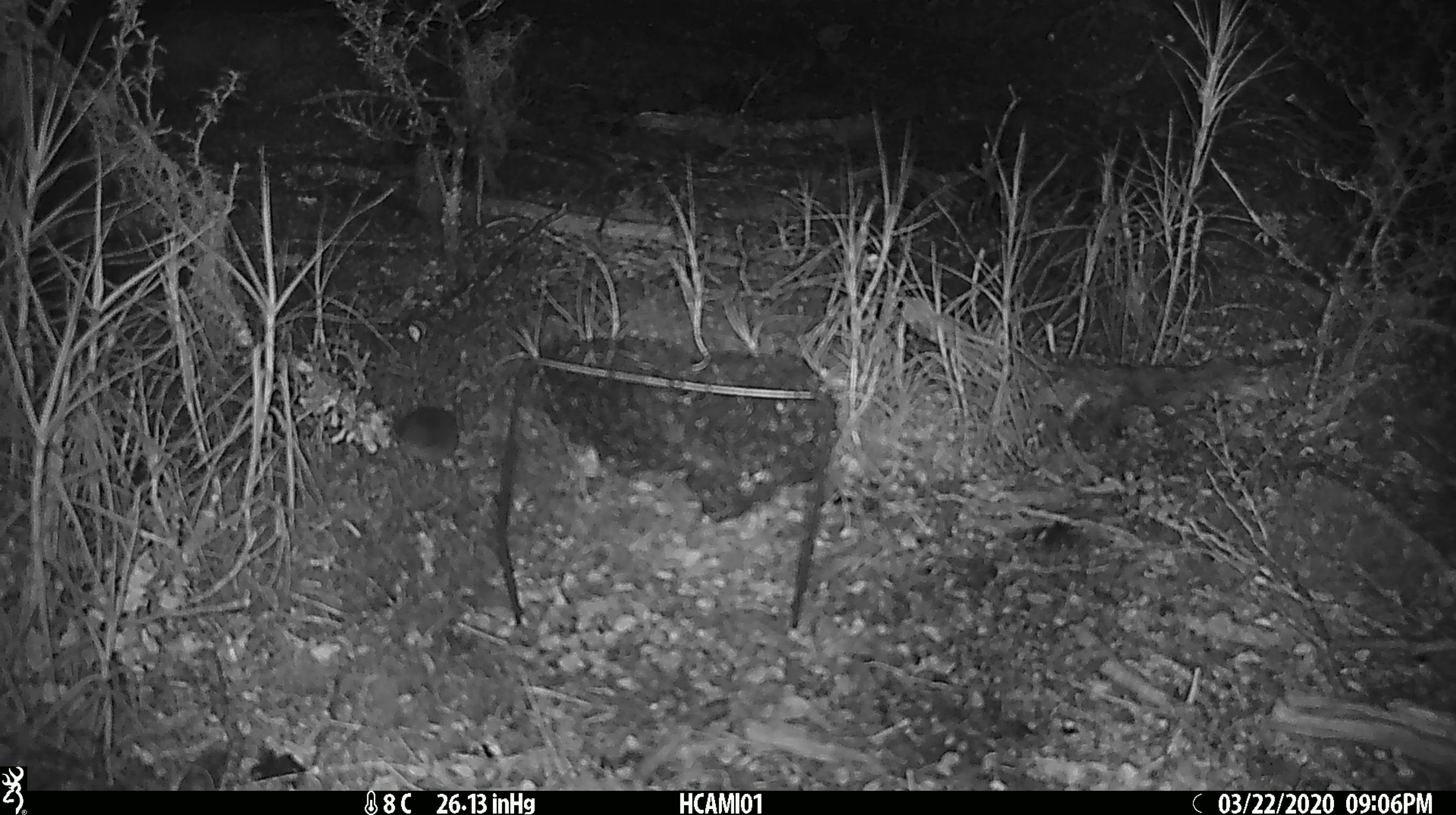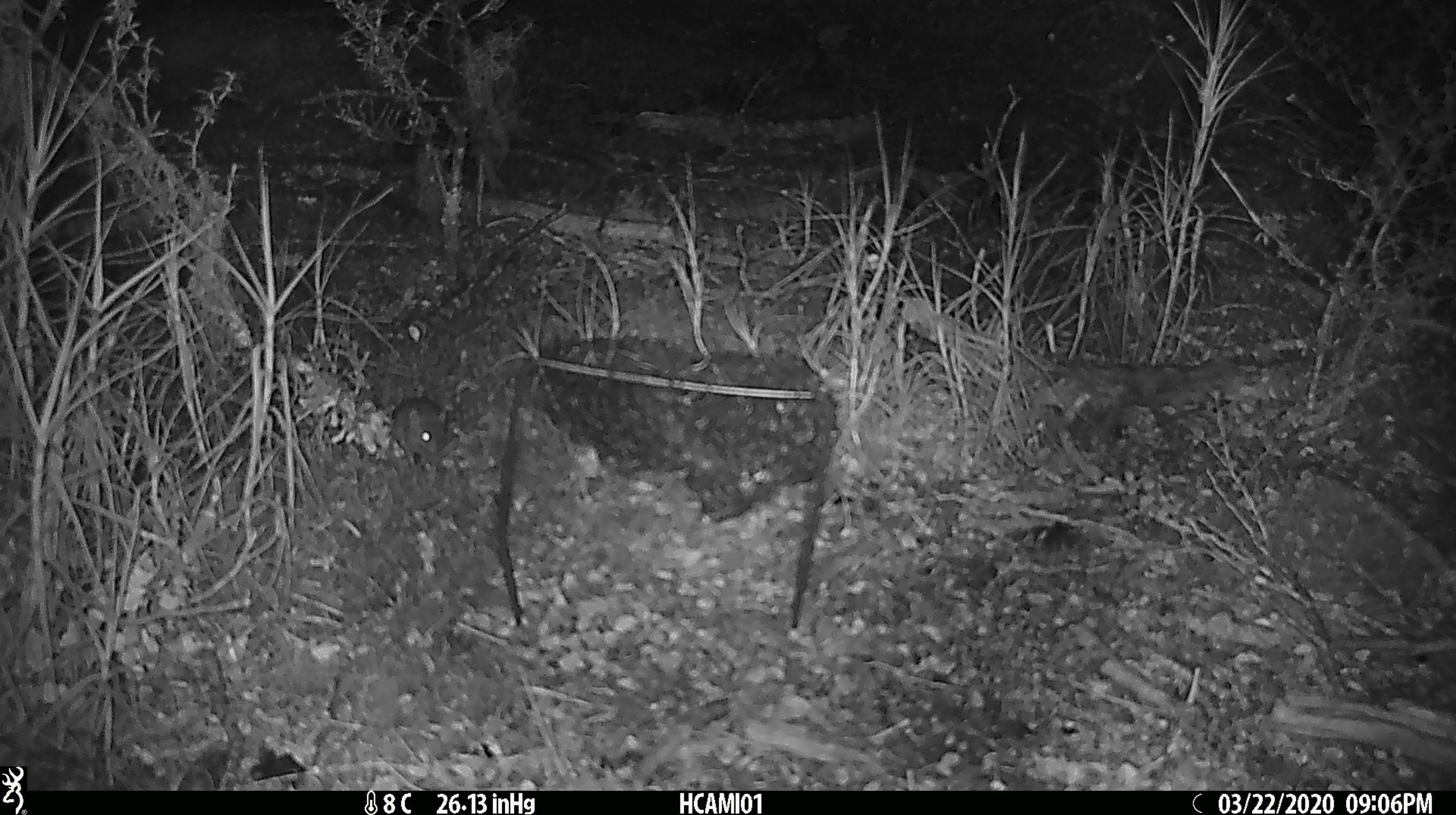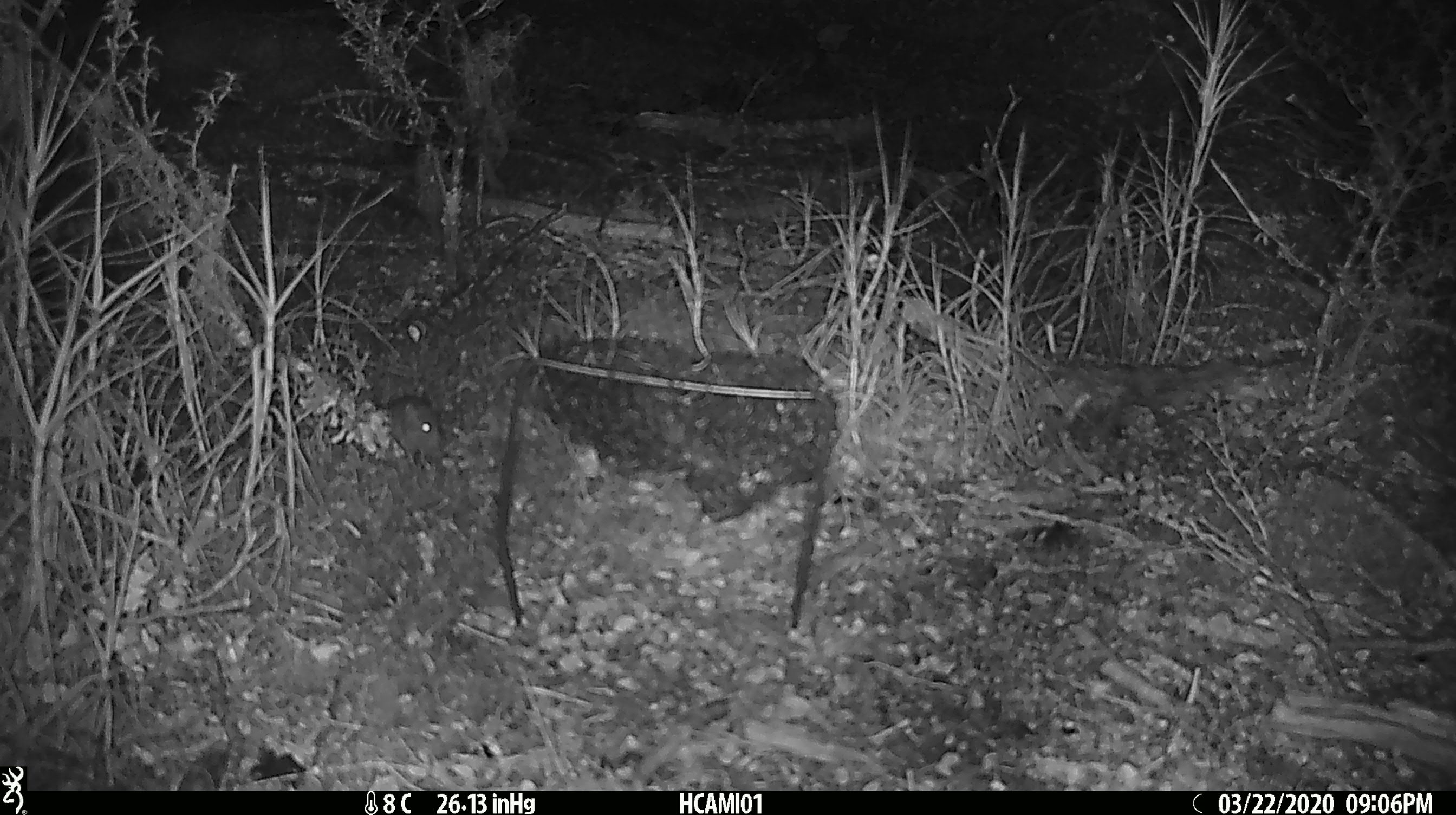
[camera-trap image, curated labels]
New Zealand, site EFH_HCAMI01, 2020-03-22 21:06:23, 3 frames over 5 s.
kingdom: Animalia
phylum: Chordata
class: Mammalia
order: Rodentia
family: Muridae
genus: Mus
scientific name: Mus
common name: mouse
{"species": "mouse (Mus)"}